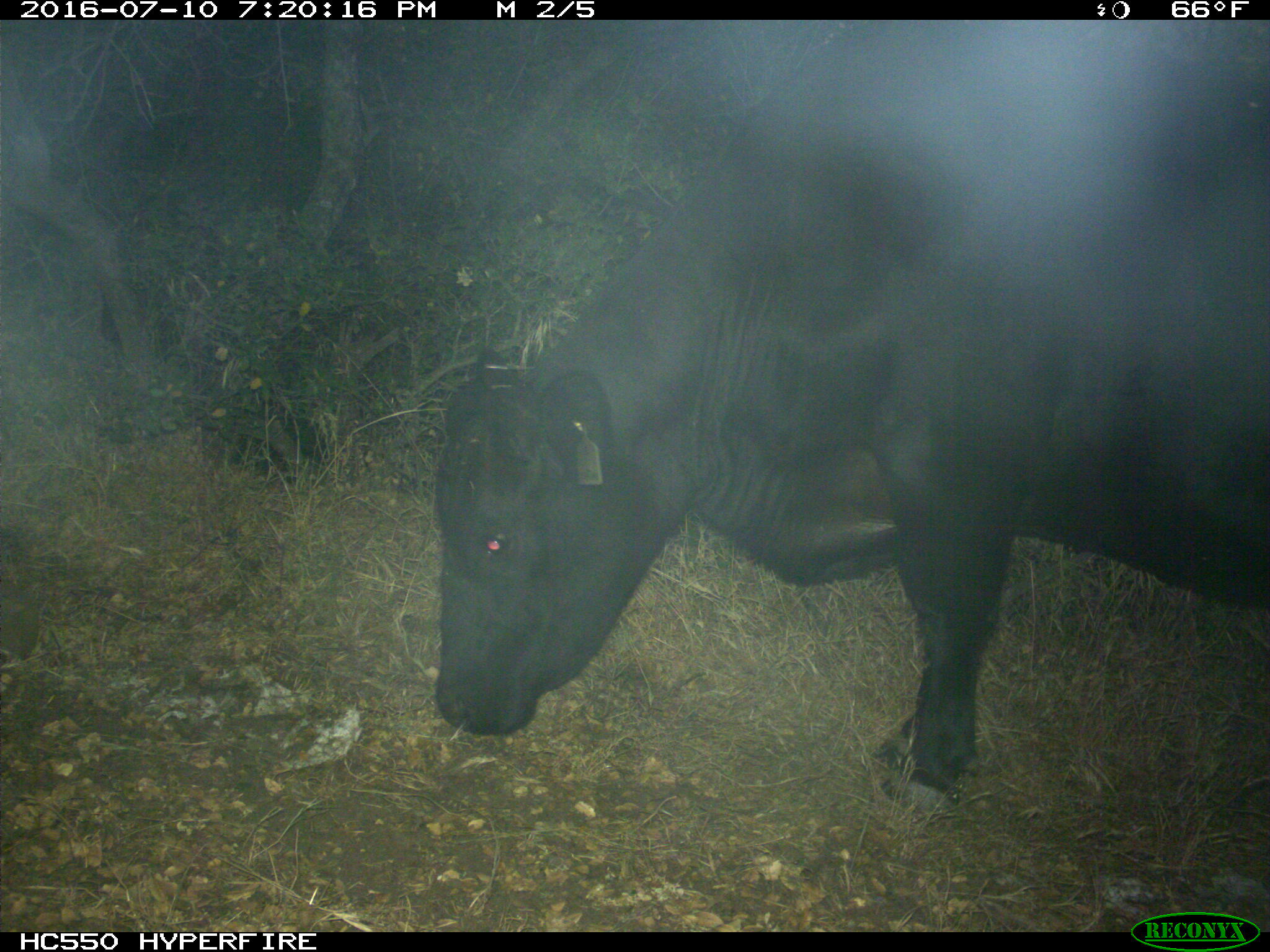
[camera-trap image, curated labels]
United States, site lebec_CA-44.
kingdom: Animalia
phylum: Chordata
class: Mammalia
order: Artiodactyla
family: Bovidae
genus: Bos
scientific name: Bos taurus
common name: domestic cow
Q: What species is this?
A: Bos taurus (domestic cow).